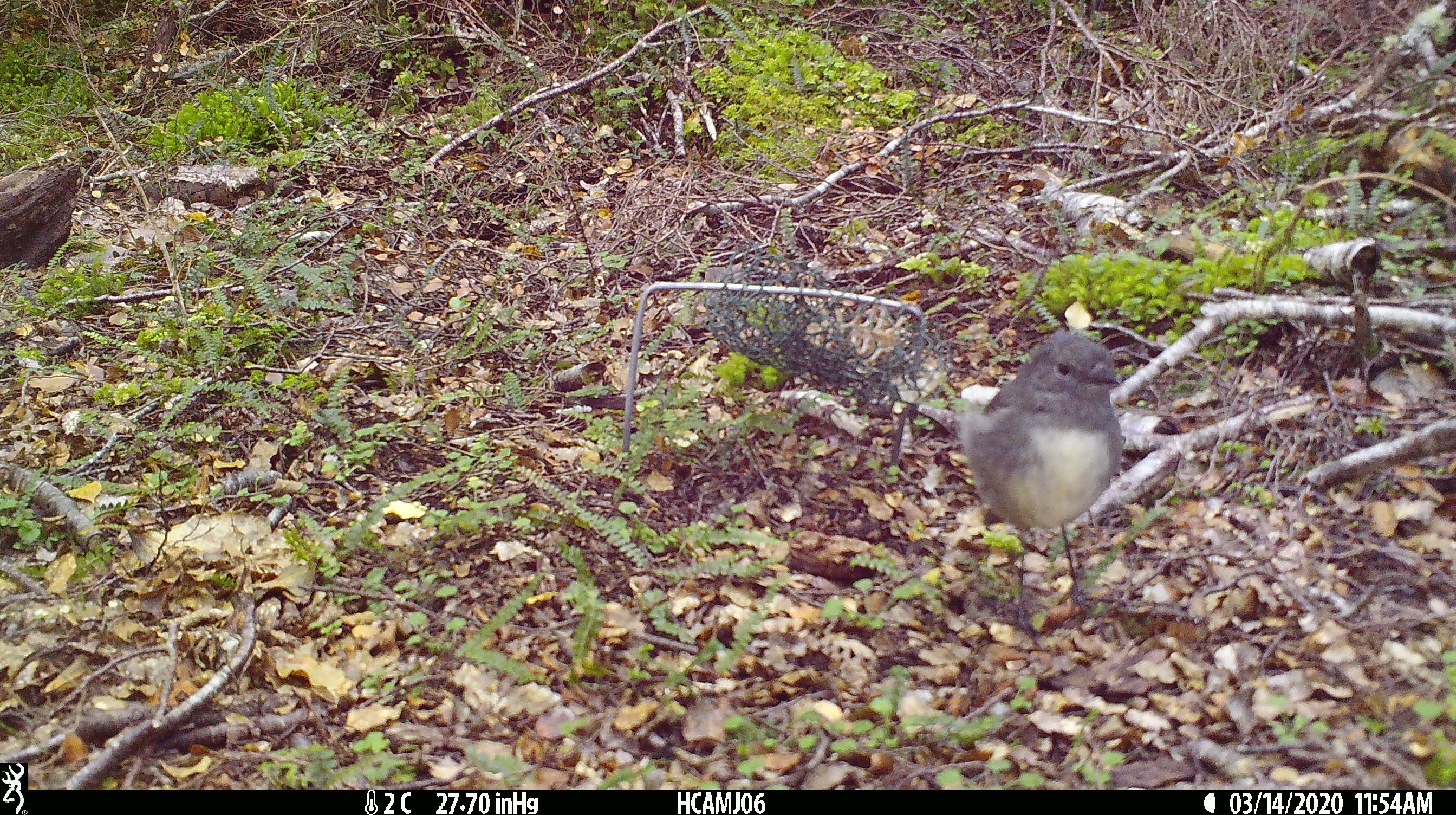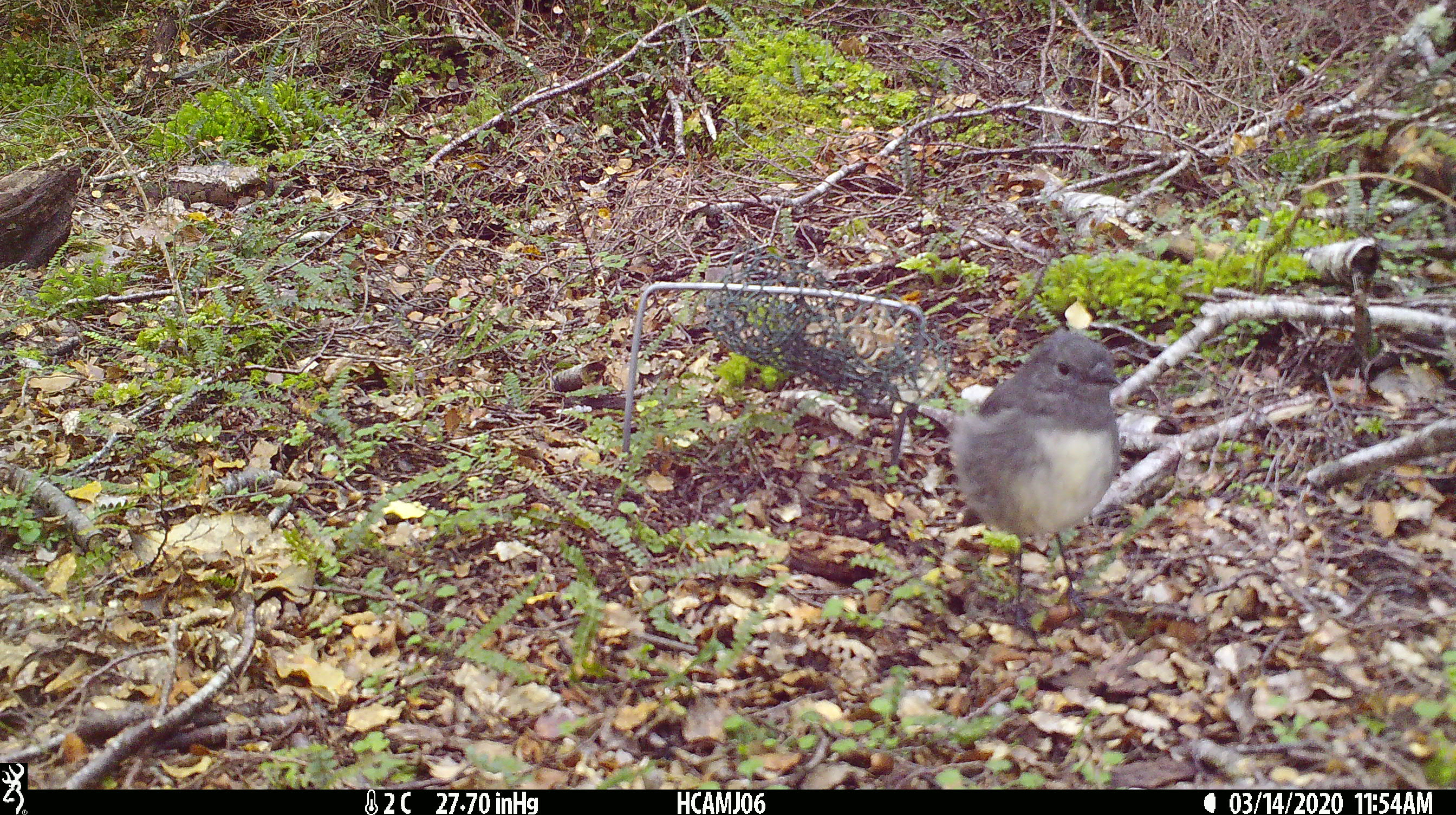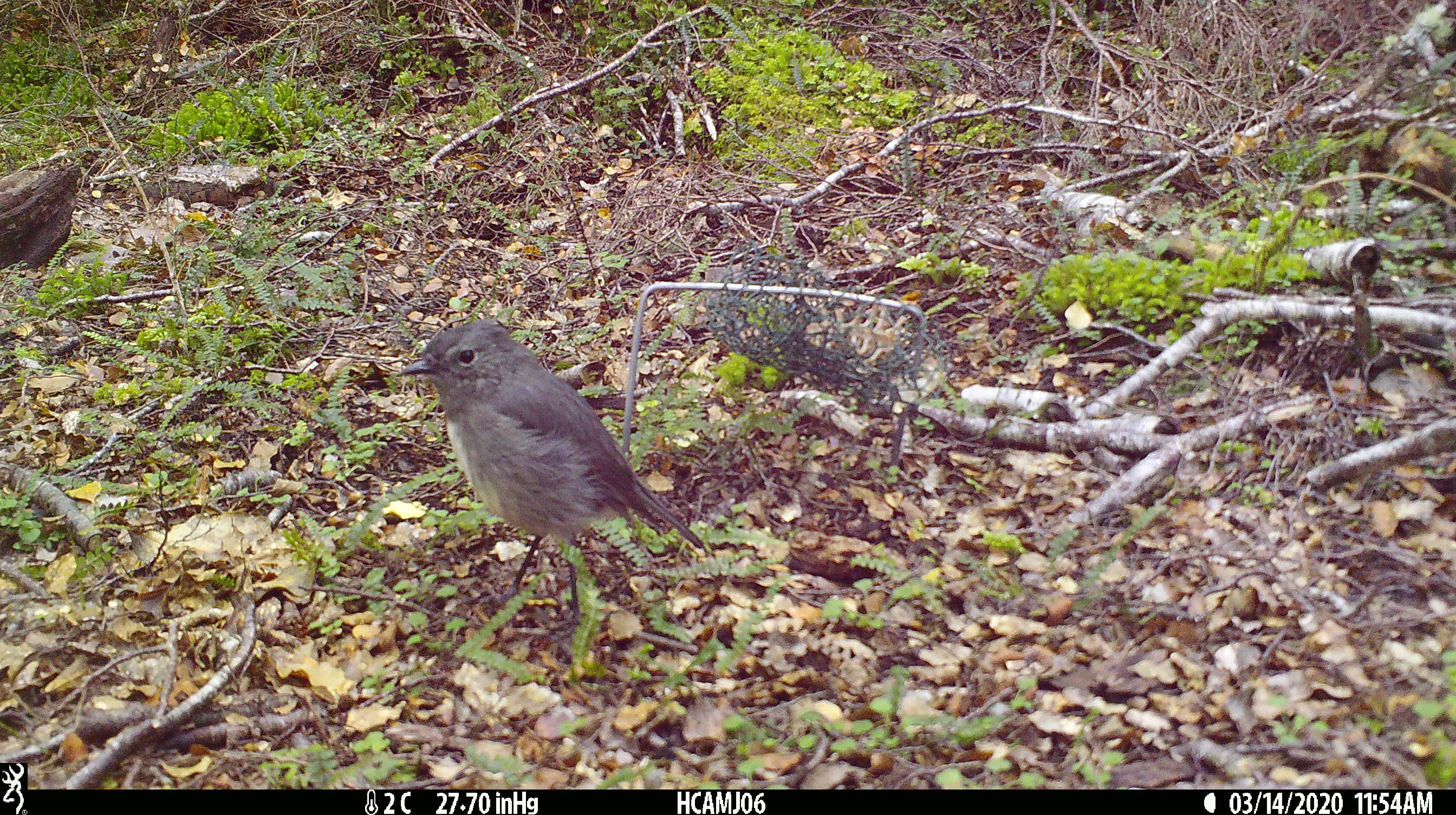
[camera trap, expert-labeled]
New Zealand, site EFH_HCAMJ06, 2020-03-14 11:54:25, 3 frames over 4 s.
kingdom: Animalia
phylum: Chordata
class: Mammalia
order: Rodentia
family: Muridae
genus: Mus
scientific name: Mus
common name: mouse